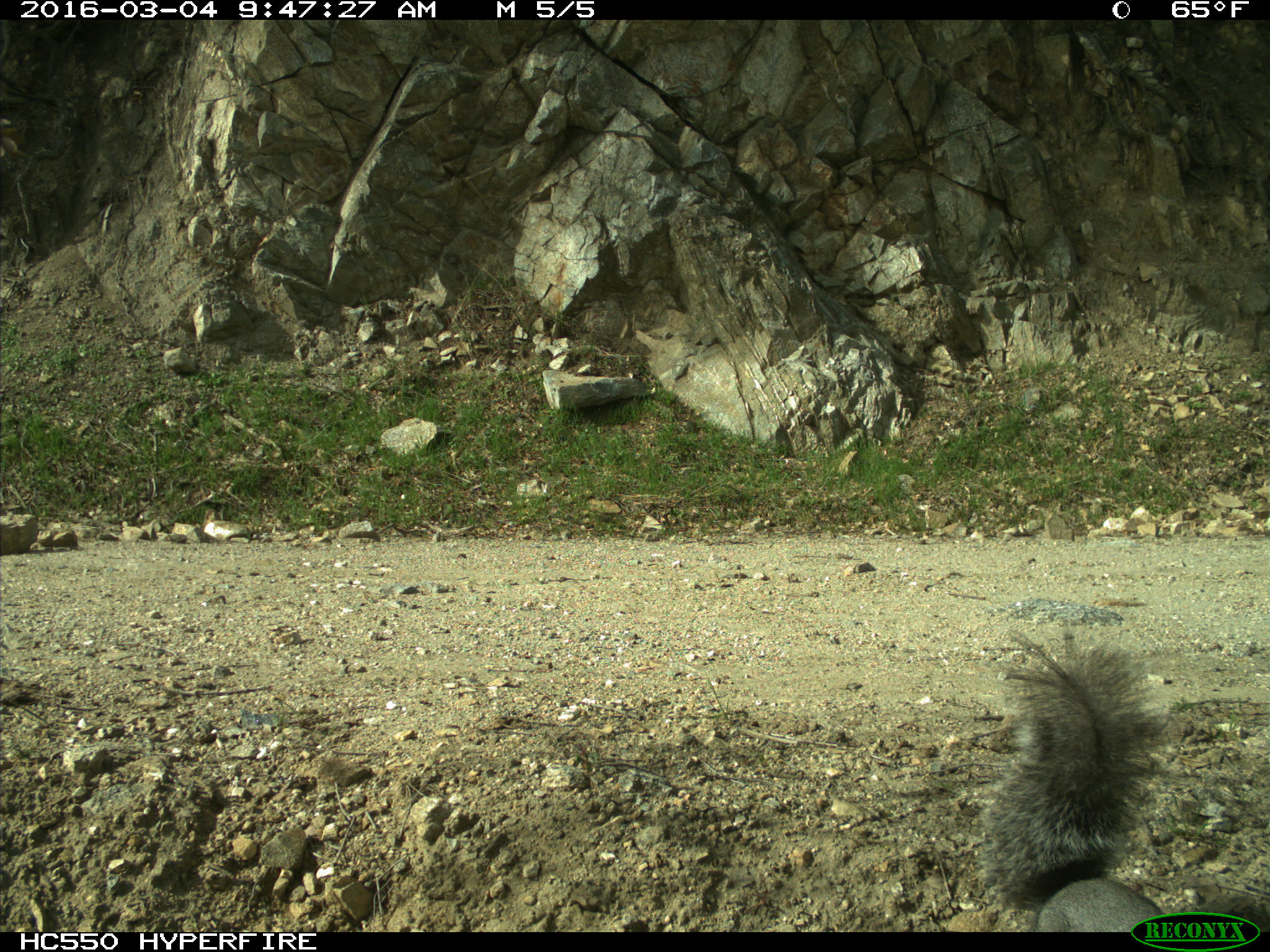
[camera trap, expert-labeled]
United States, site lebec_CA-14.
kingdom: Animalia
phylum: Chordata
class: Mammalia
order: Rodentia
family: Sciuridae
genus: Sciurus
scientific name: Sciurus carolinensis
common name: eastern gray squirrel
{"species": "Sciurus carolinensis (eastern gray squirrel)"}